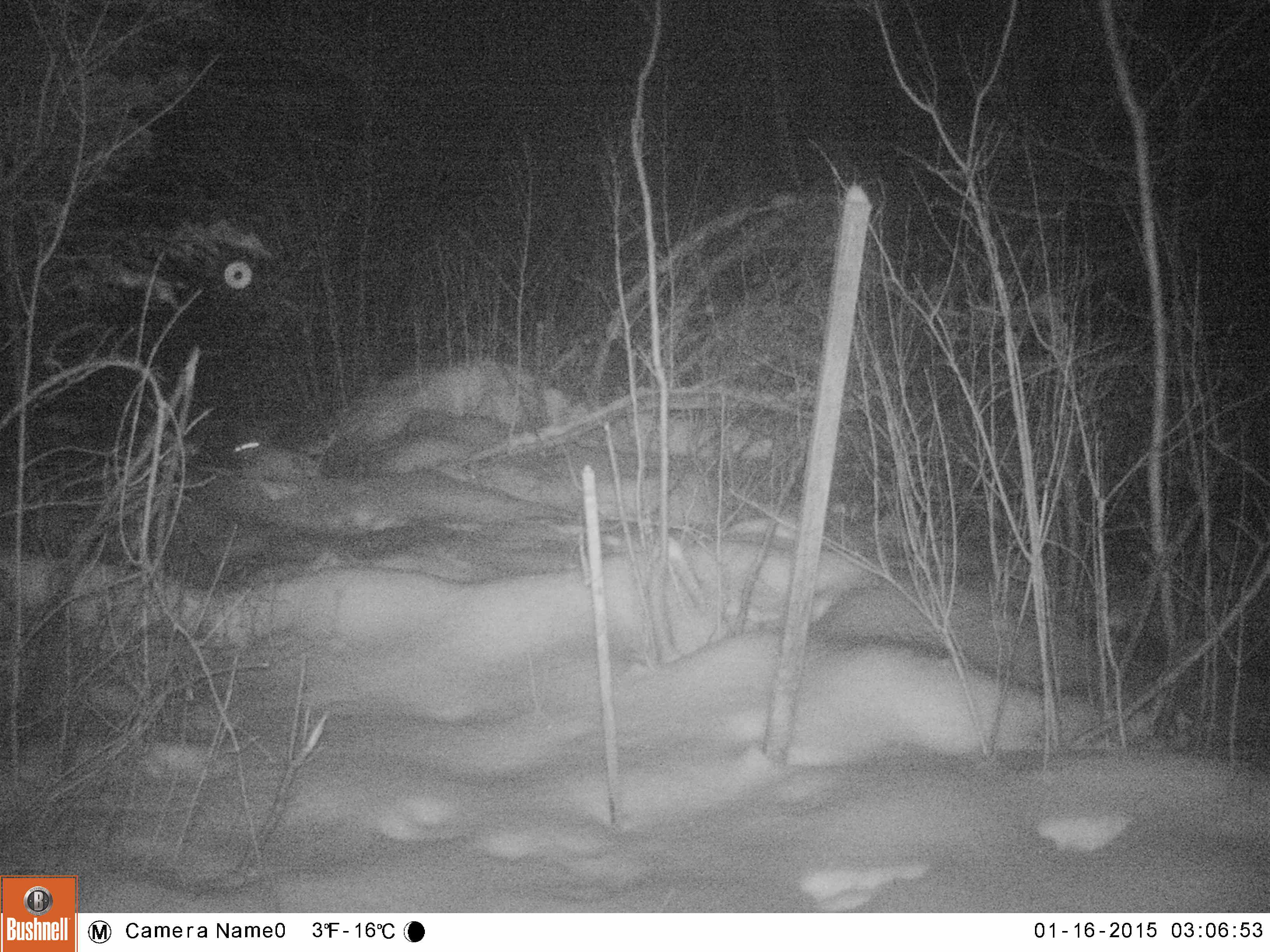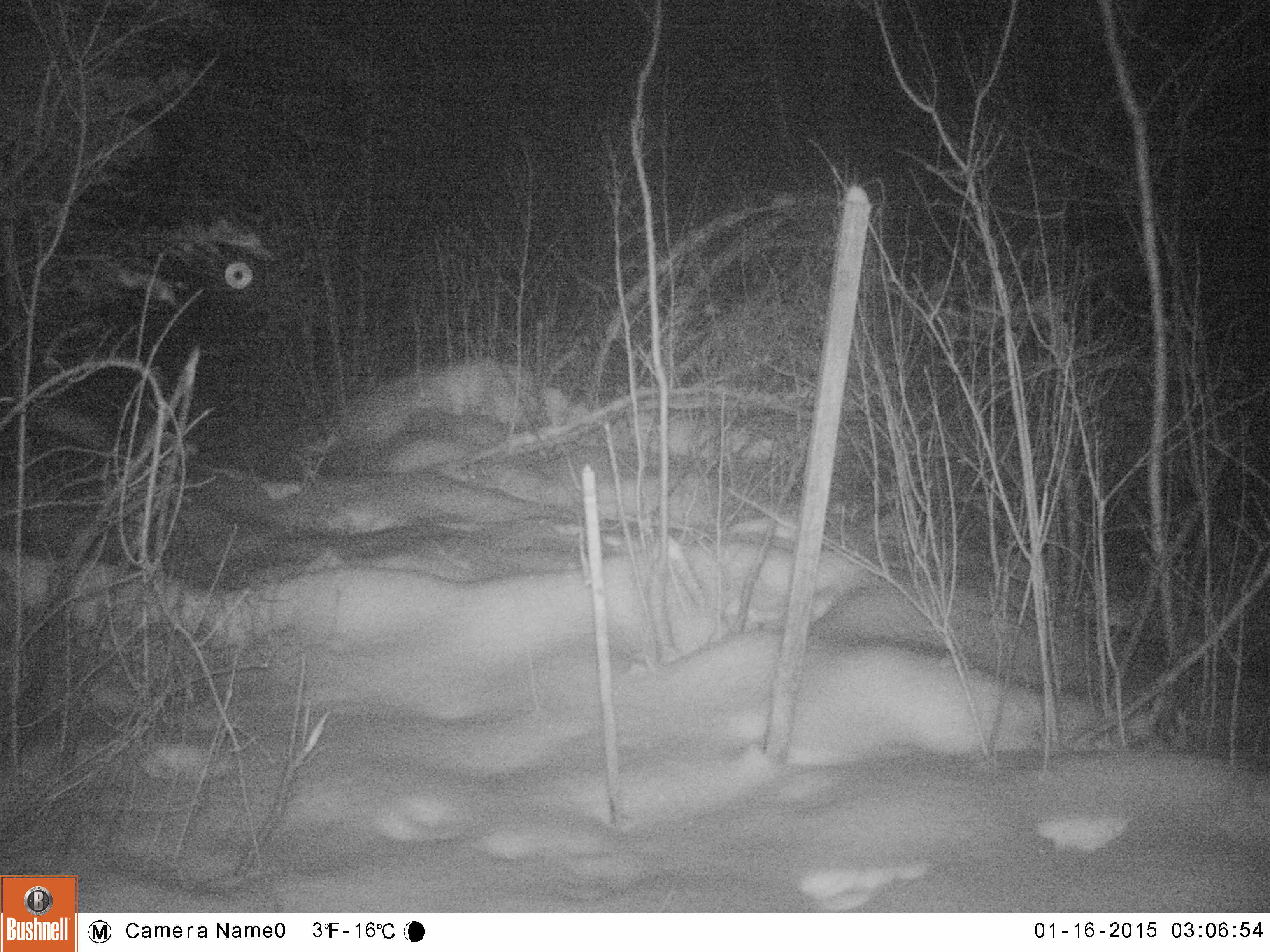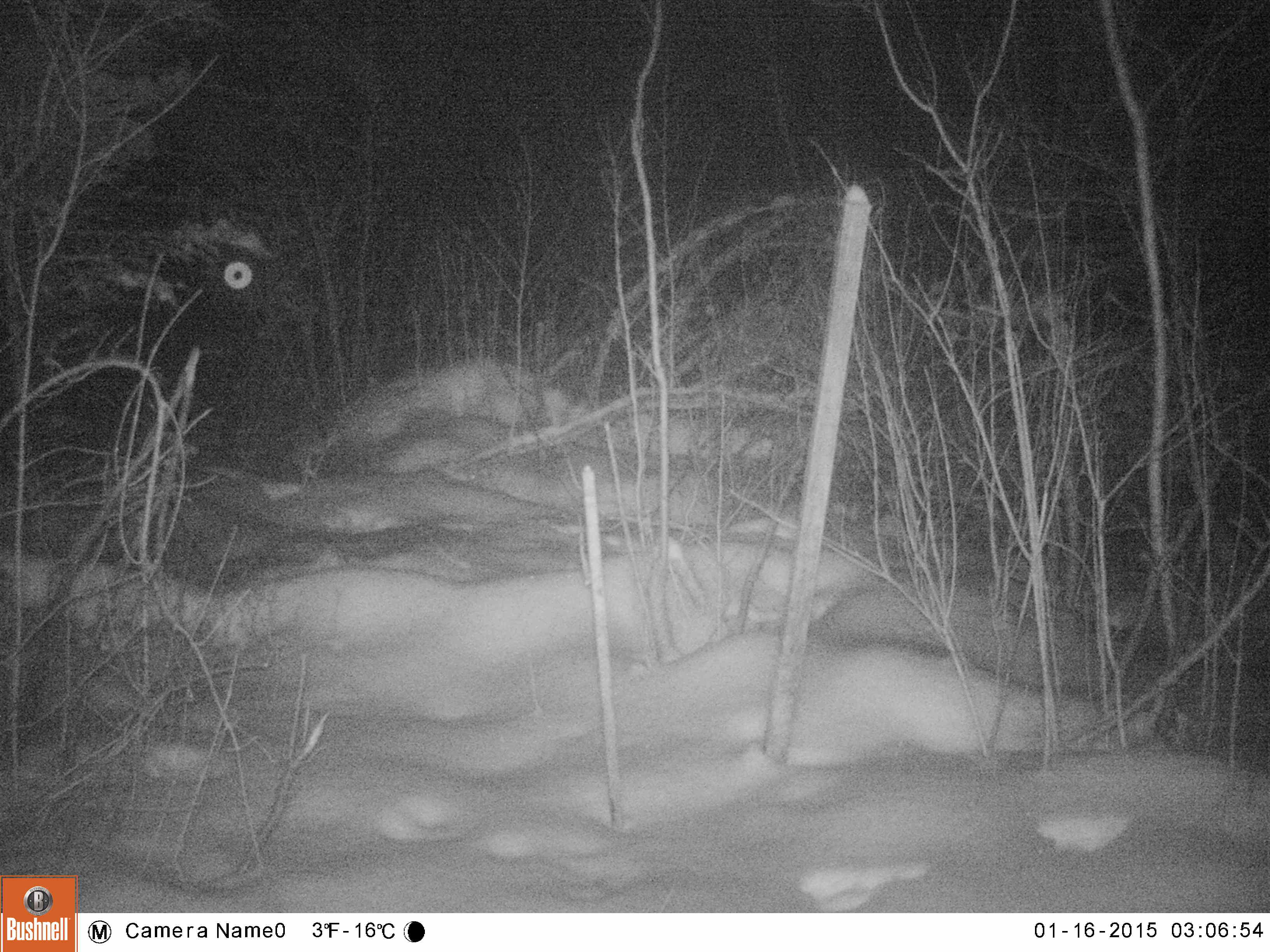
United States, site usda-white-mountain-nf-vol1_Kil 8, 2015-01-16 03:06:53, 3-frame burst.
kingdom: Animalia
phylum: Chordata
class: Mammalia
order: Lagomorpha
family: Leporidae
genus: Lepus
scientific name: Lepus americanus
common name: snowshoe hare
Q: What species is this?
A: Snowshoe hare (Lepus americanus).